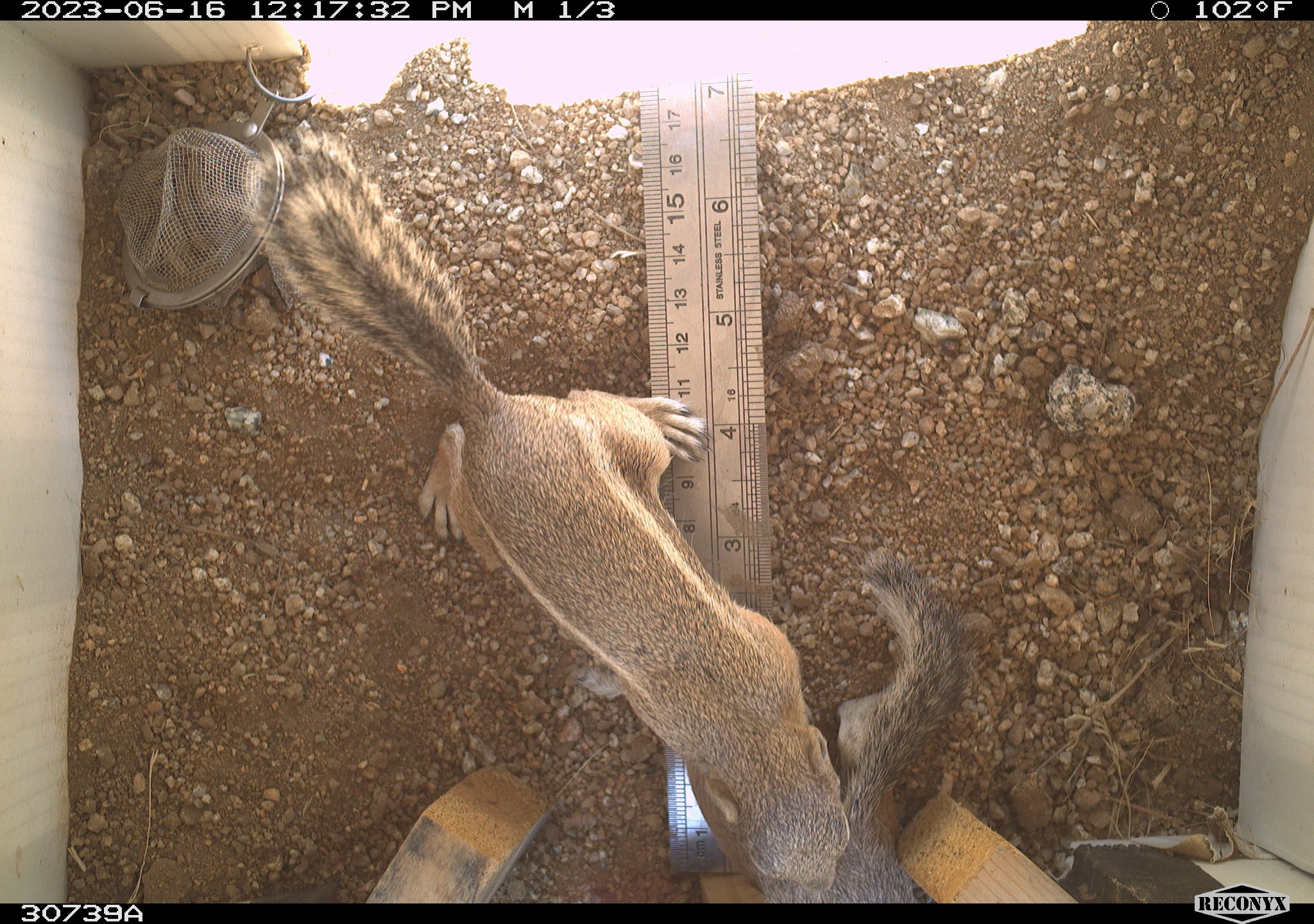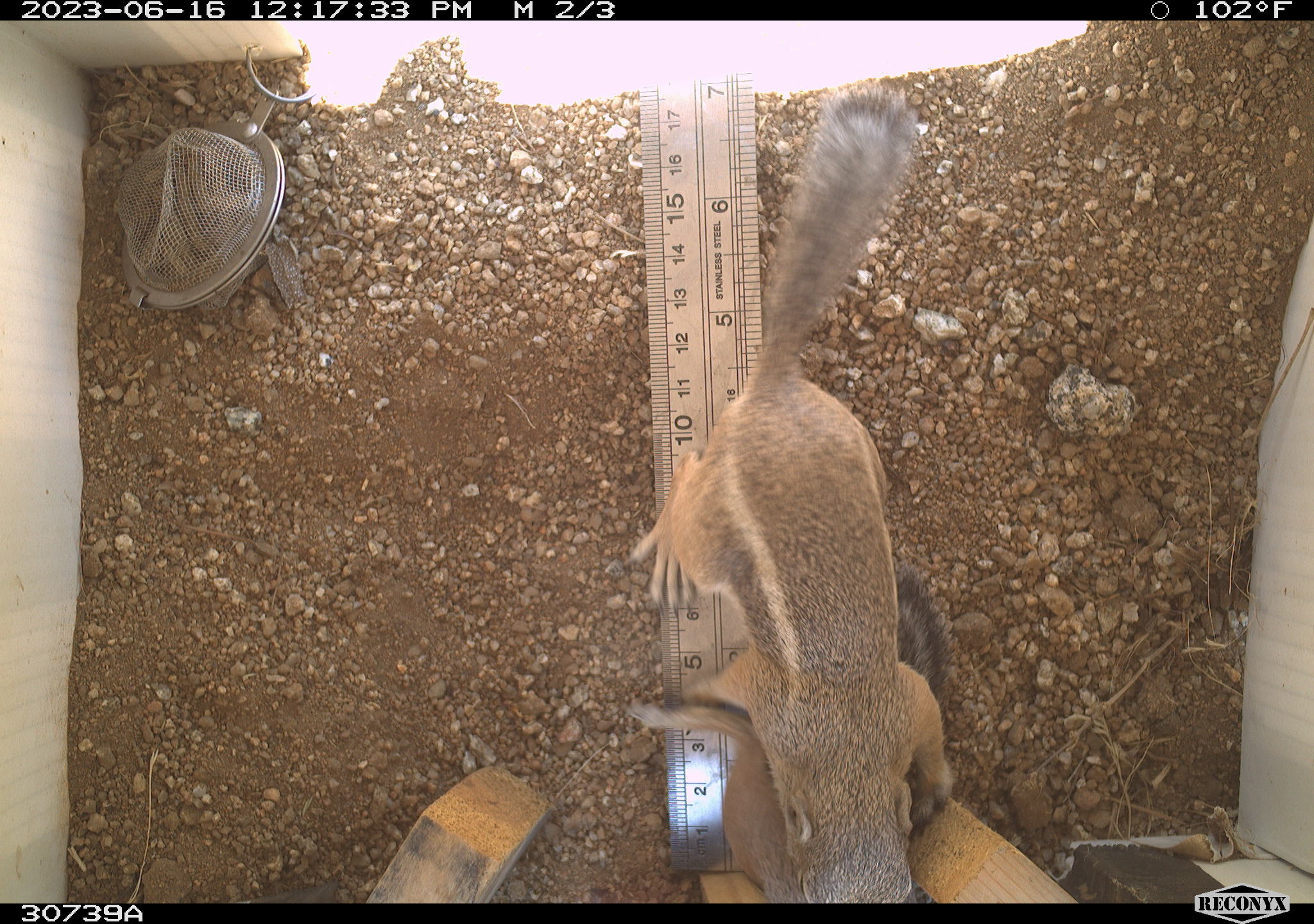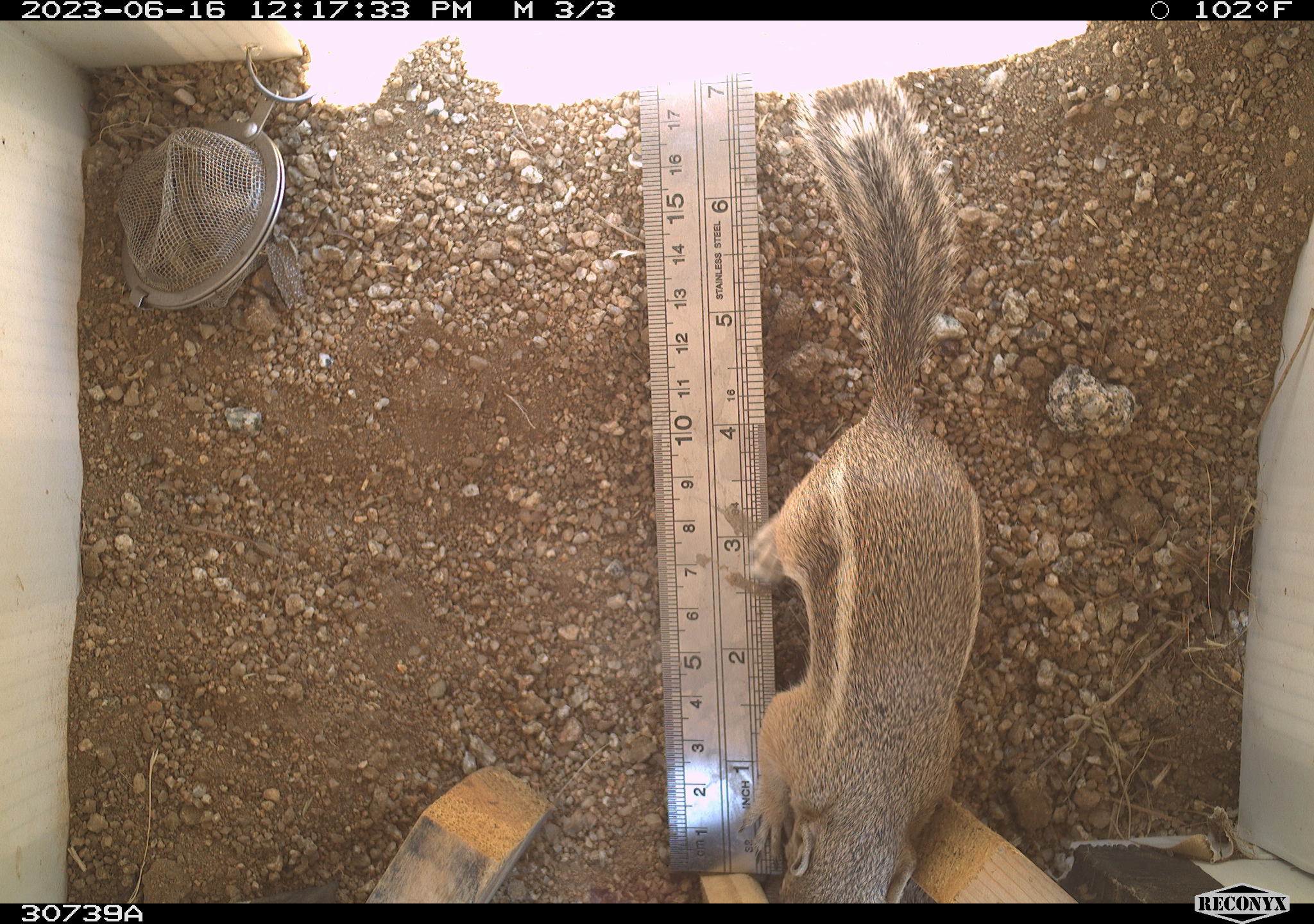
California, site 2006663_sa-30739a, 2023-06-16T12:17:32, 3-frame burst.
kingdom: Animalia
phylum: Chordata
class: Mammalia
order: Rodentia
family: Sciuridae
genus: Ammospermophilus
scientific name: Ammospermophilus leucurus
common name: white-tailed antelope squirrel